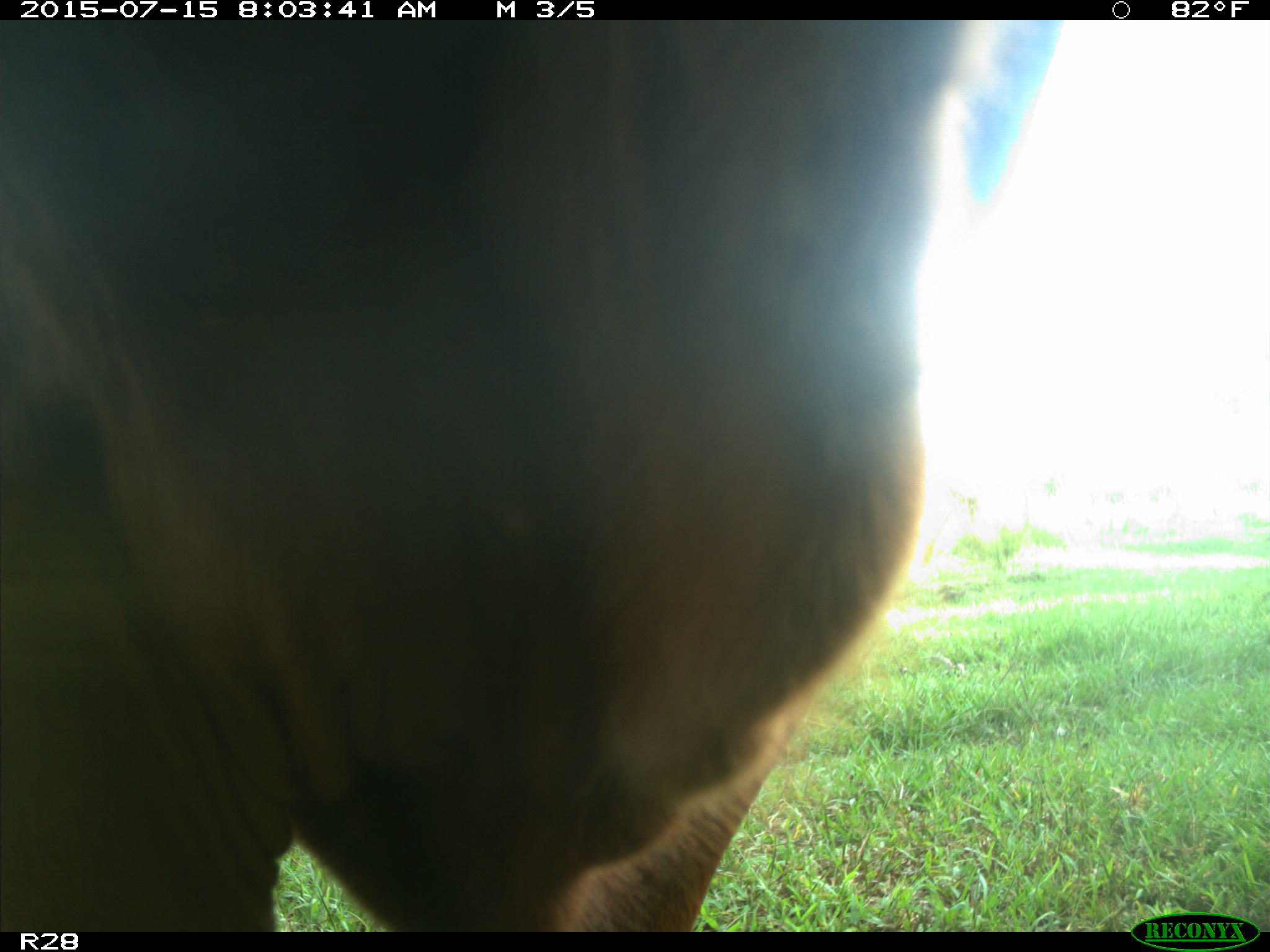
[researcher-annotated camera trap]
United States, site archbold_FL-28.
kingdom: Animalia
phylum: Chordata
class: Mammalia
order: Artiodactyla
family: Bovidae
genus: Bos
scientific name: Bos taurus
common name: domestic cow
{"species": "Bos taurus (domestic cow)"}